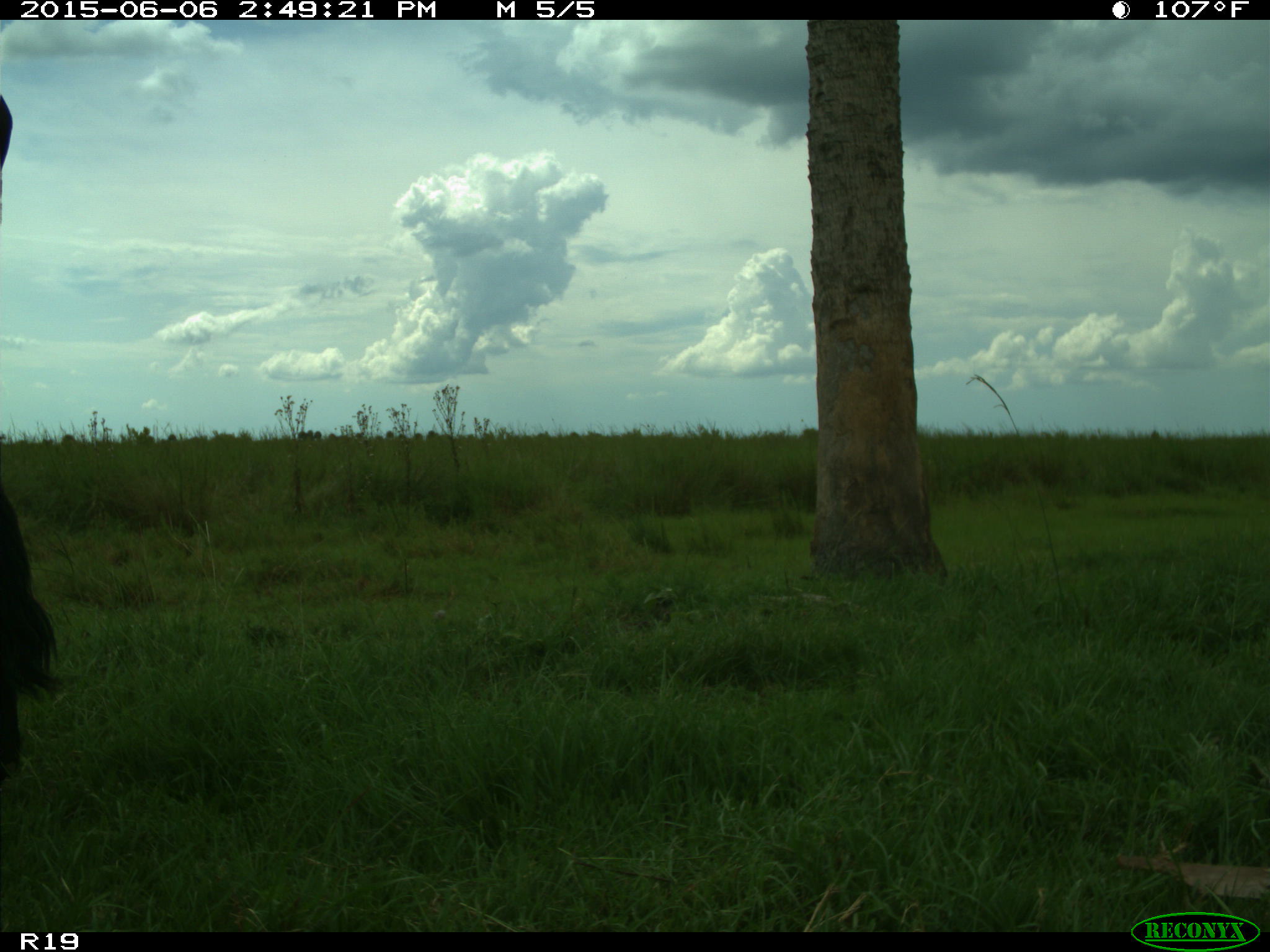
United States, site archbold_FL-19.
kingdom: Animalia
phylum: Chordata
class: Mammalia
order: Artiodactyla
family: Bovidae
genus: Bos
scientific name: Bos taurus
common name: domestic cow